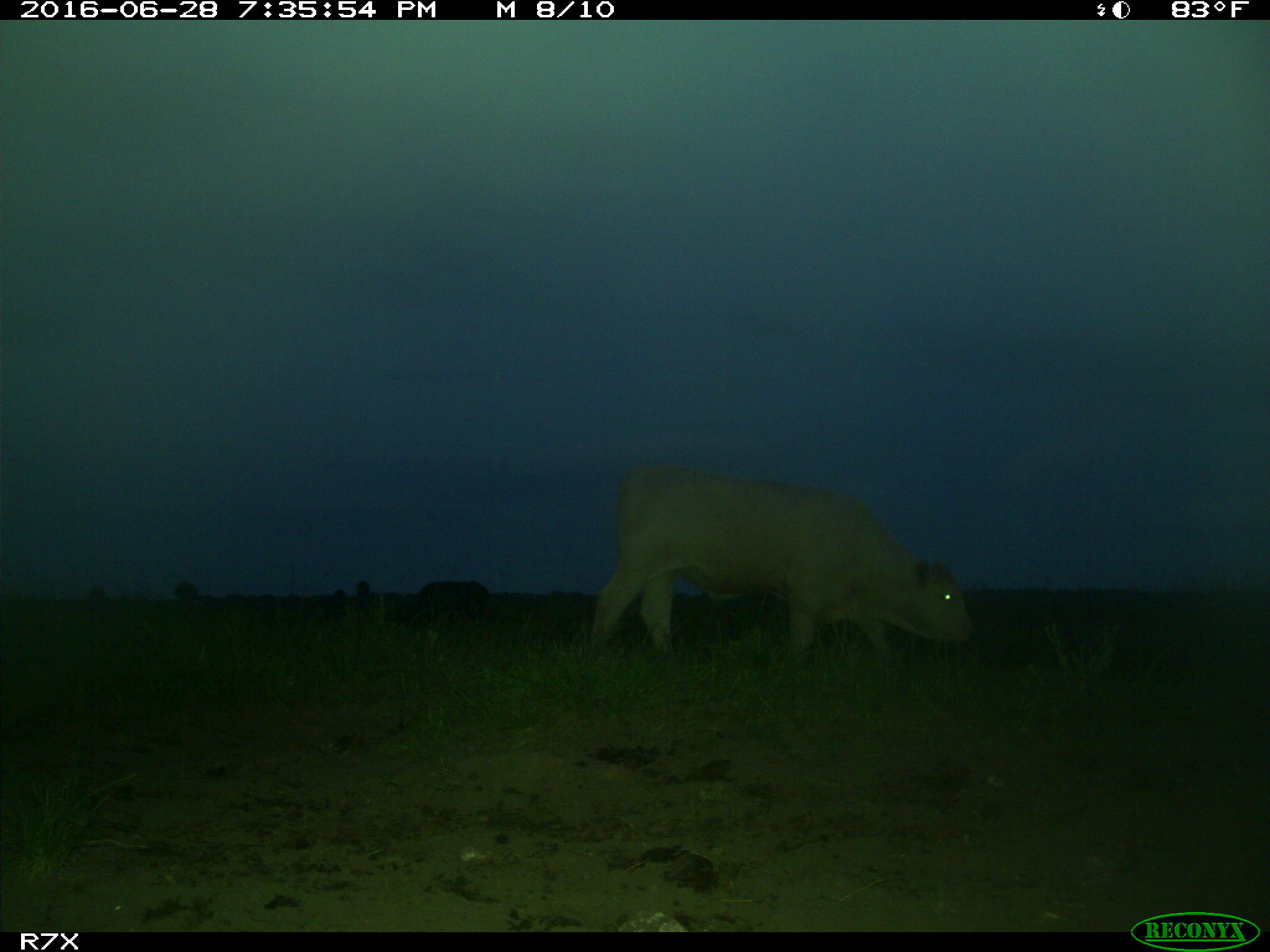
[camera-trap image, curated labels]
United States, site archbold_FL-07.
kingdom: Animalia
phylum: Chordata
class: Mammalia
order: Artiodactyla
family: Bovidae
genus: Bos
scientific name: Bos taurus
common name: domestic cow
Bos taurus (domestic cow).